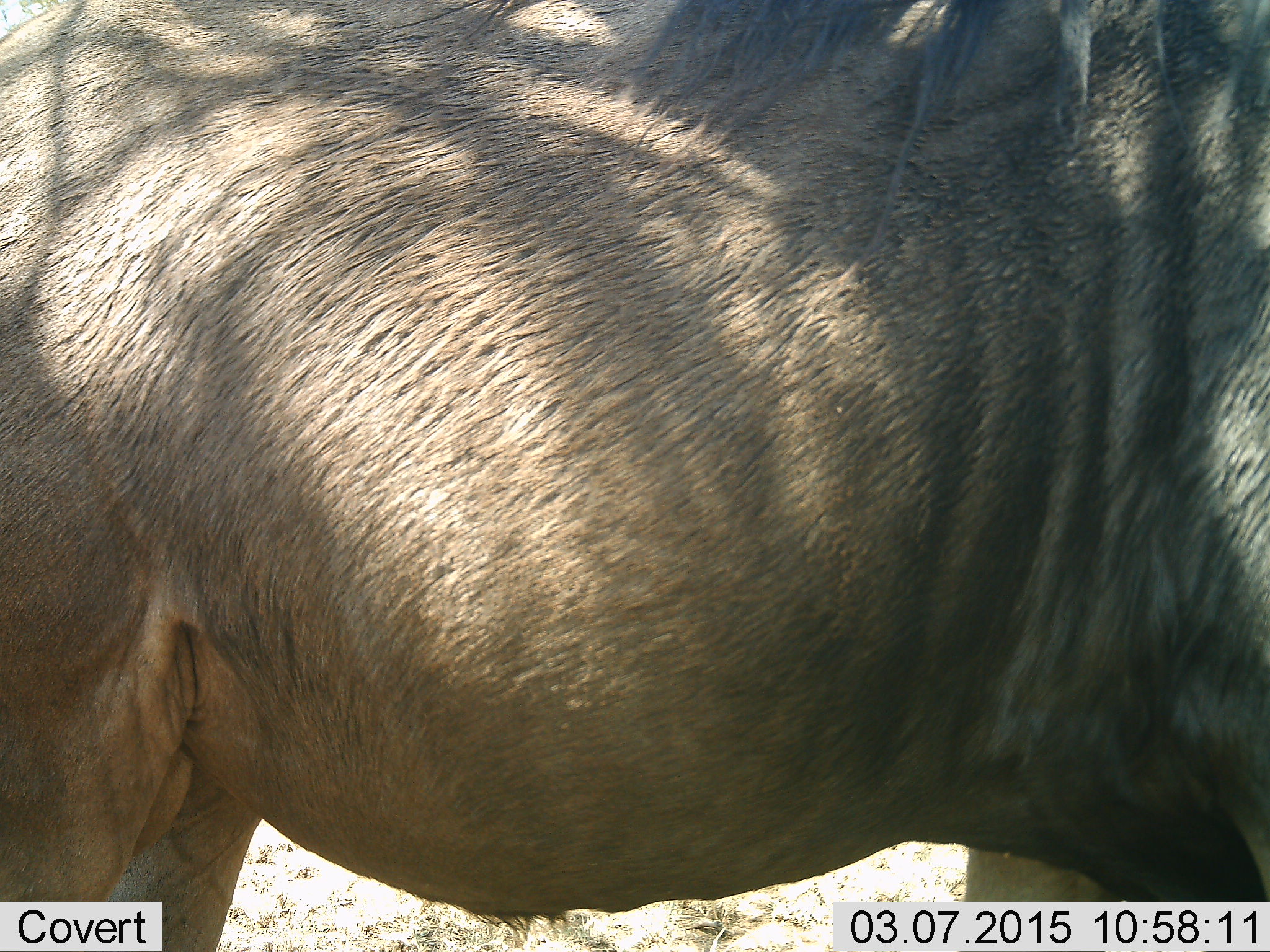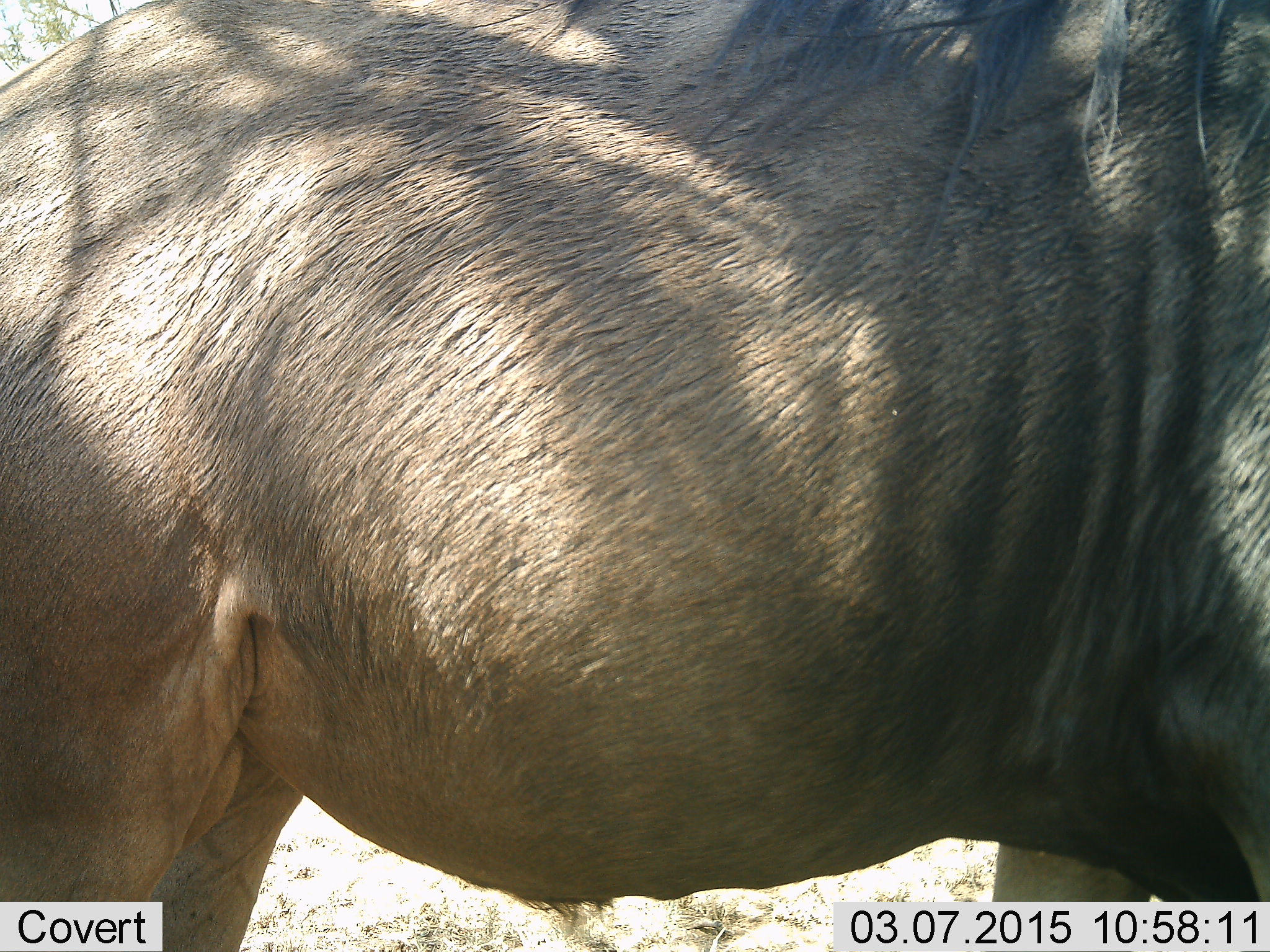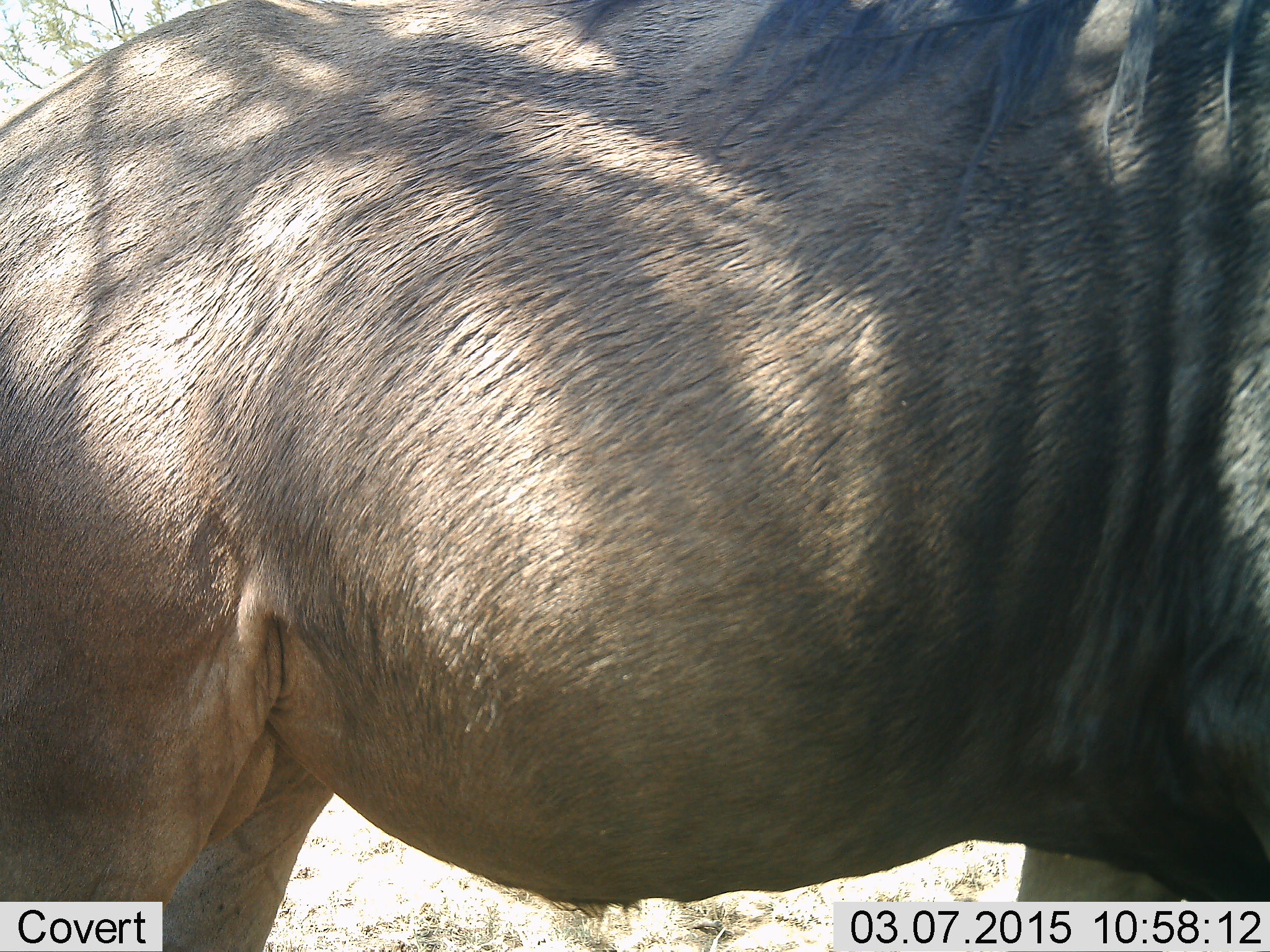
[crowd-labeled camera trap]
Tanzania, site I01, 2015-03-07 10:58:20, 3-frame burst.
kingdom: Animalia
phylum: Chordata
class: Mammalia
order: Artiodactyla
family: Bovidae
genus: Connochaetes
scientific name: Connochaetes taurinus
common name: blue wildebeest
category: wildebeest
Wildebeest (blue wildebeest) (Connochaetes taurinus), count 1. Behavior (volunteer vote fractions): standing 80%, resting 0%, moving 20%, interacting 0%. Young present (vote fraction): 0%. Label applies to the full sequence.